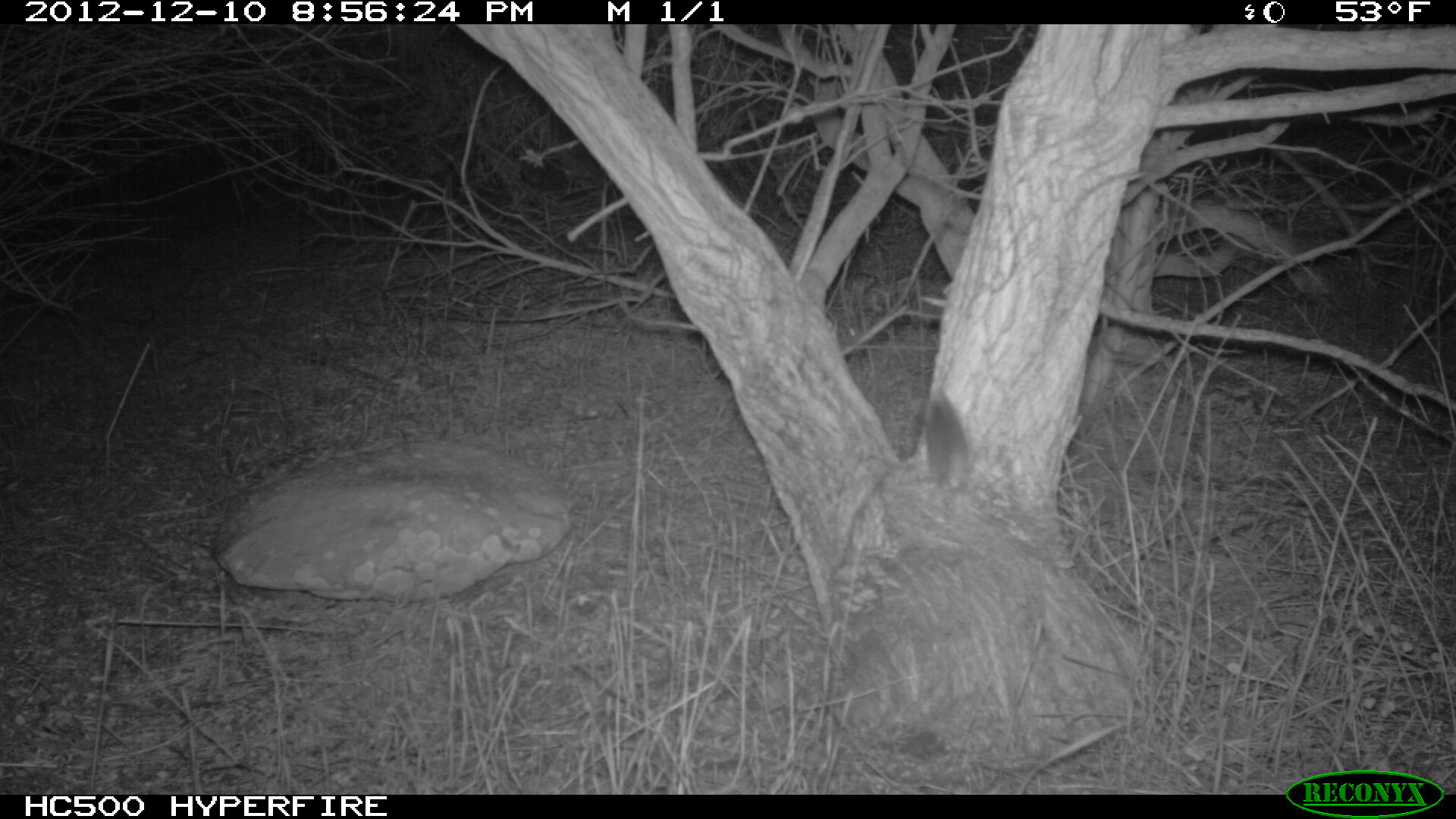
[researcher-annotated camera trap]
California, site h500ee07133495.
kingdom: Animalia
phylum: Chordata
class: Mammalia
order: Rodentia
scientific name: Rodentia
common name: rodent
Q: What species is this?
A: Rodent (Rodentia).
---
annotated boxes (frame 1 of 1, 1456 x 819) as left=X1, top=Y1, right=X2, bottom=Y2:
rodent: left=923, top=385, right=968, bottom=491